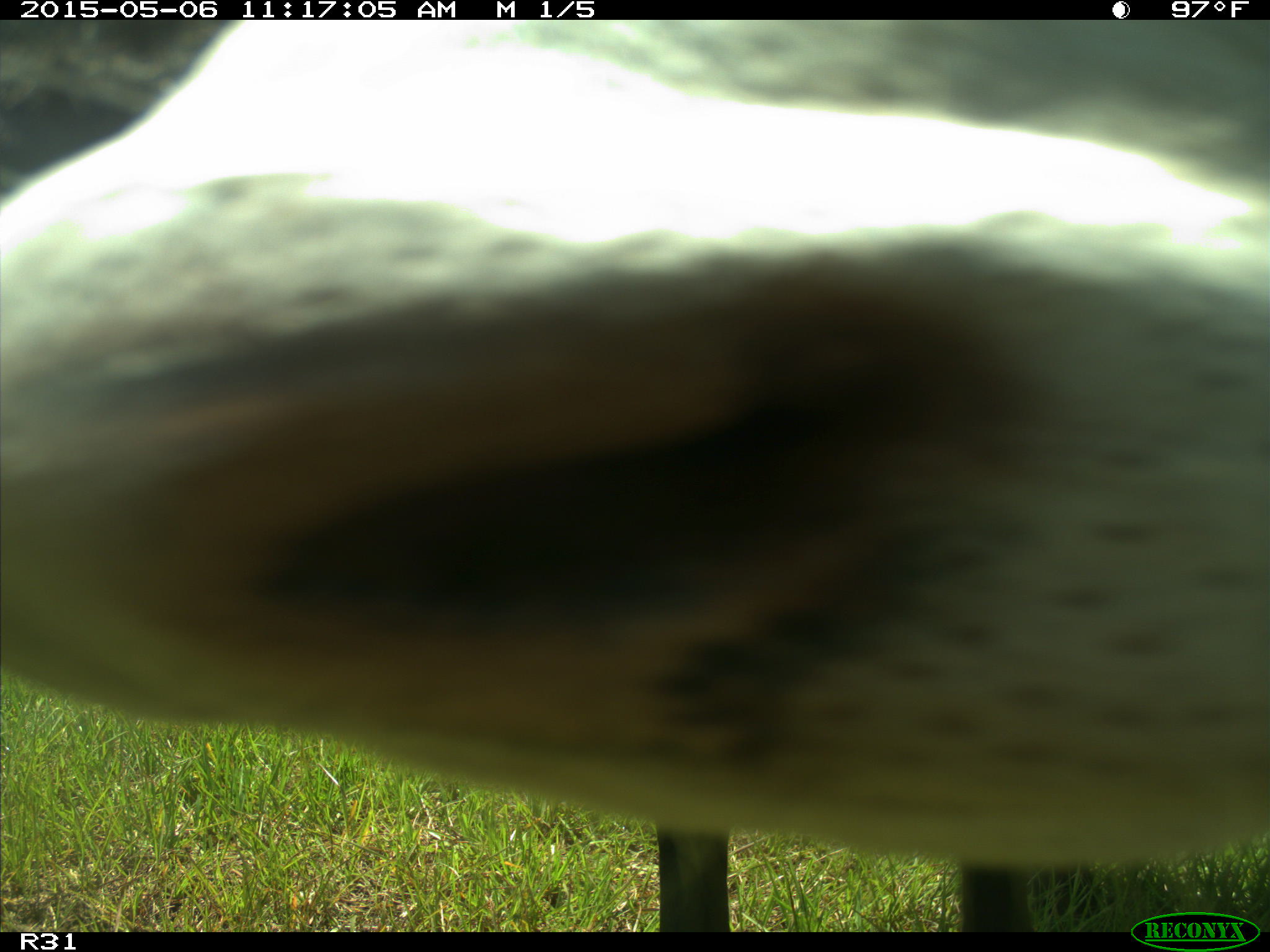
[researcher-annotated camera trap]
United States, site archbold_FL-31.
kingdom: Animalia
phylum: Chordata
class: Mammalia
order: Artiodactyla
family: Bovidae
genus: Bos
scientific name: Bos taurus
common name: domestic cow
Bos taurus (domestic cow).